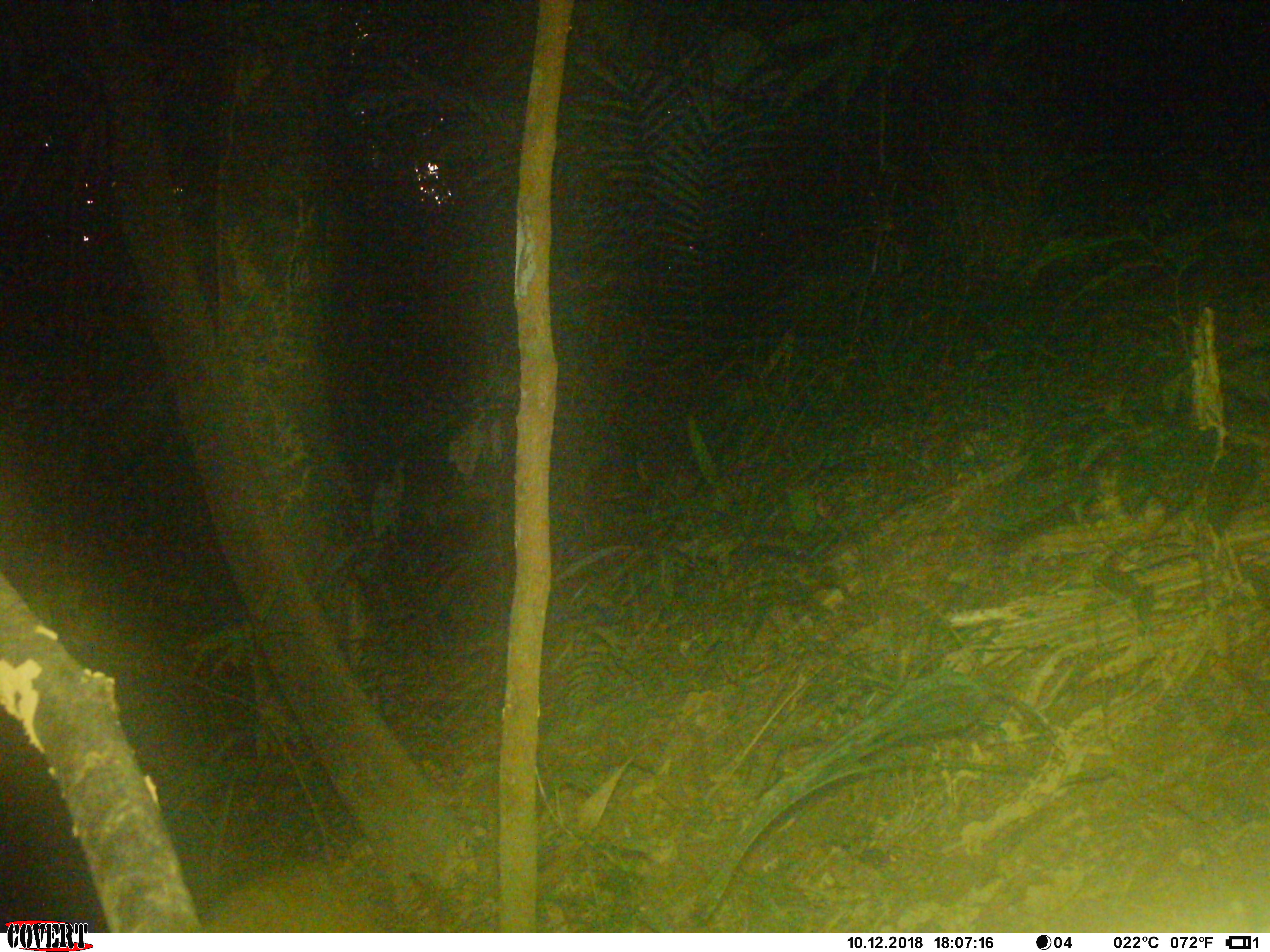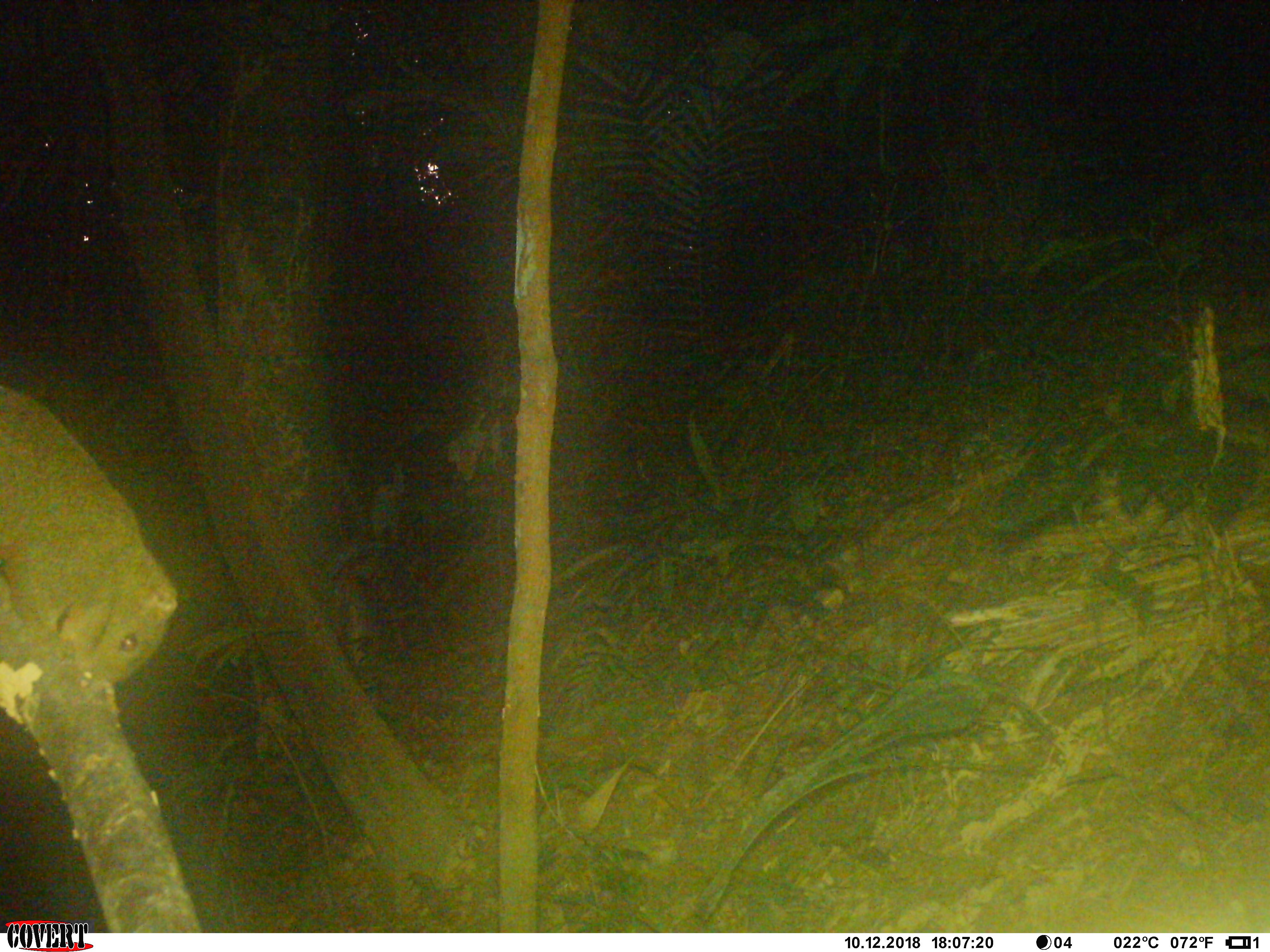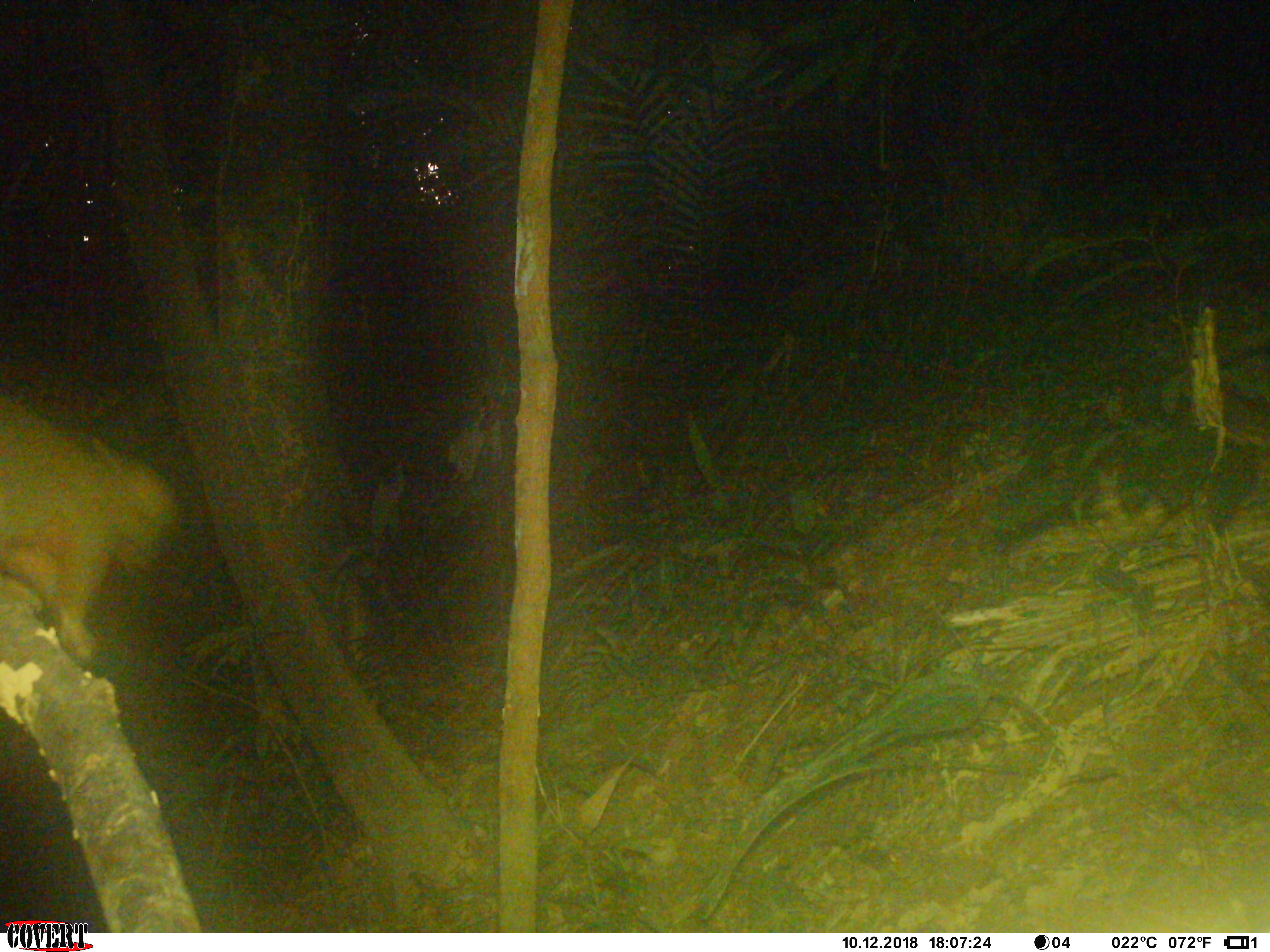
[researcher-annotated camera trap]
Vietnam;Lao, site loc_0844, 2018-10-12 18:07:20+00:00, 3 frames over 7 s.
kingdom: Animalia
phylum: Chordata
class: Mammalia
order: Rodentia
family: Sciuridae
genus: Sciurus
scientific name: Sciurus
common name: squirrel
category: unidentified squirrel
Unidentified squirrel (squirrel) (Sciurus). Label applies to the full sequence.